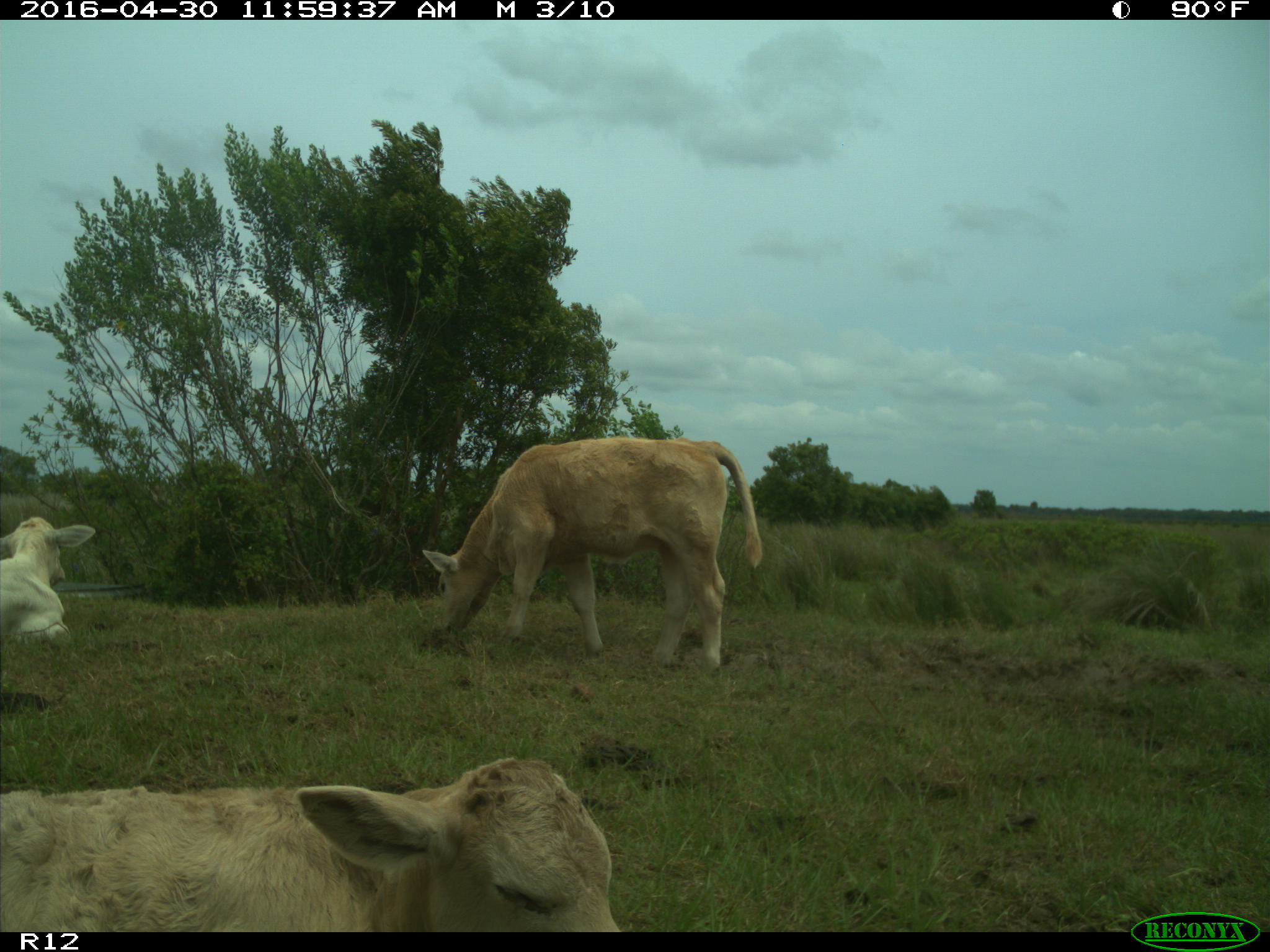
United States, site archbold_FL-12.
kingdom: Animalia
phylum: Chordata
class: Mammalia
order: Artiodactyla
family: Bovidae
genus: Bos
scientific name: Bos taurus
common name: domestic cow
Bos taurus (domestic cow).